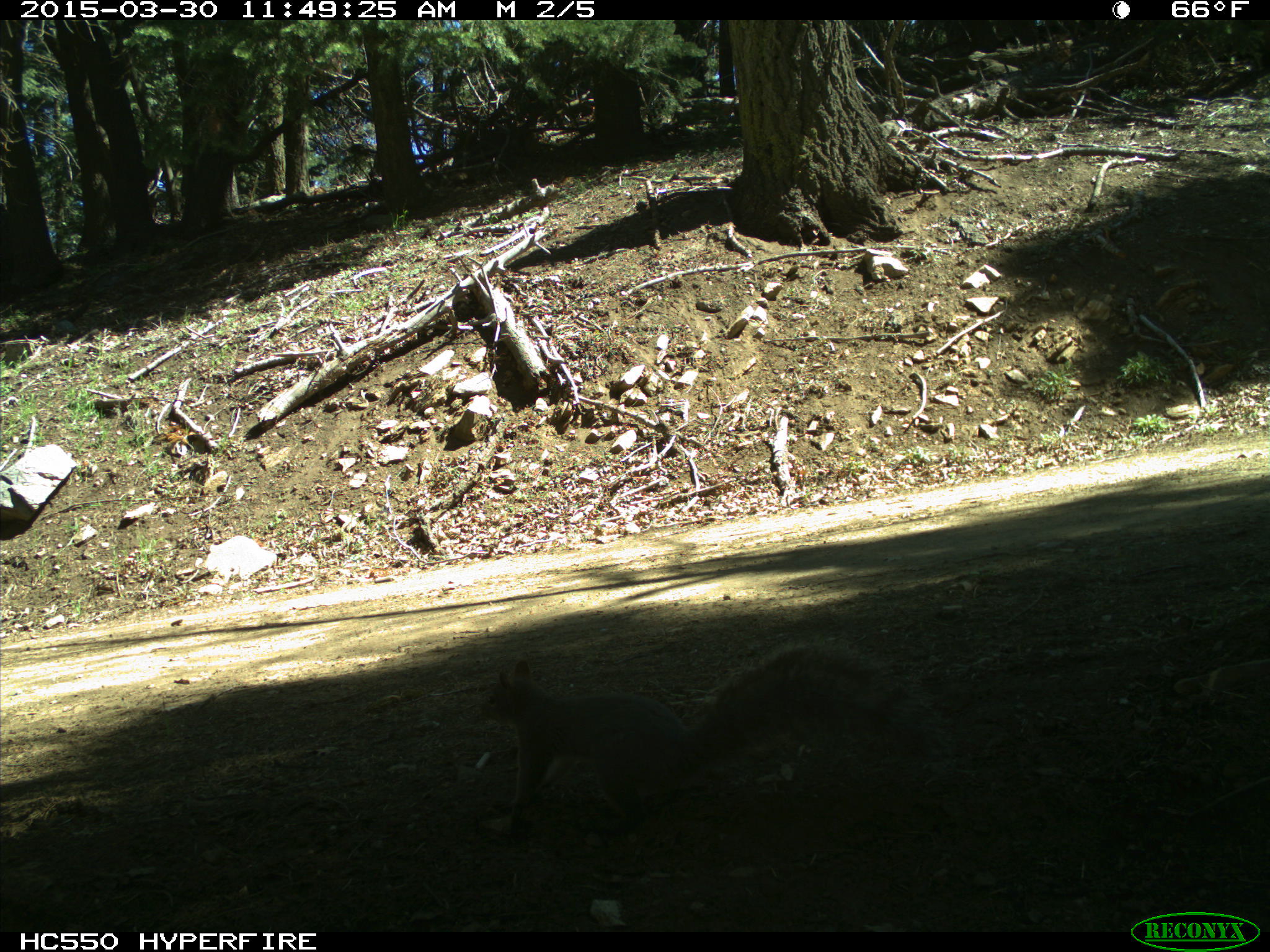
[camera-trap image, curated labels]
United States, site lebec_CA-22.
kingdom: Animalia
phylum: Chordata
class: Mammalia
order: Rodentia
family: Sciuridae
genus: Sciurus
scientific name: Sciurus carolinensis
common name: eastern gray squirrel